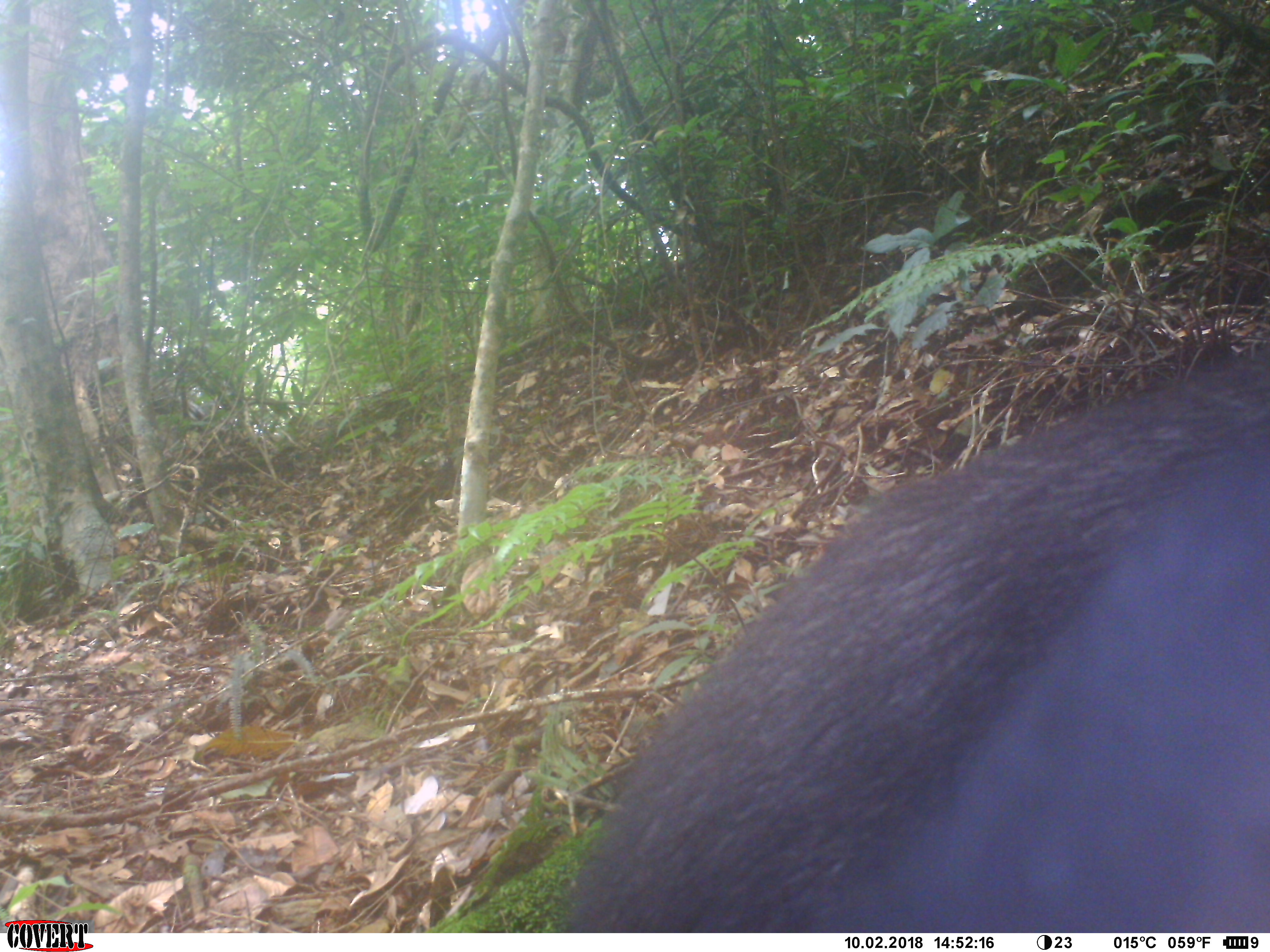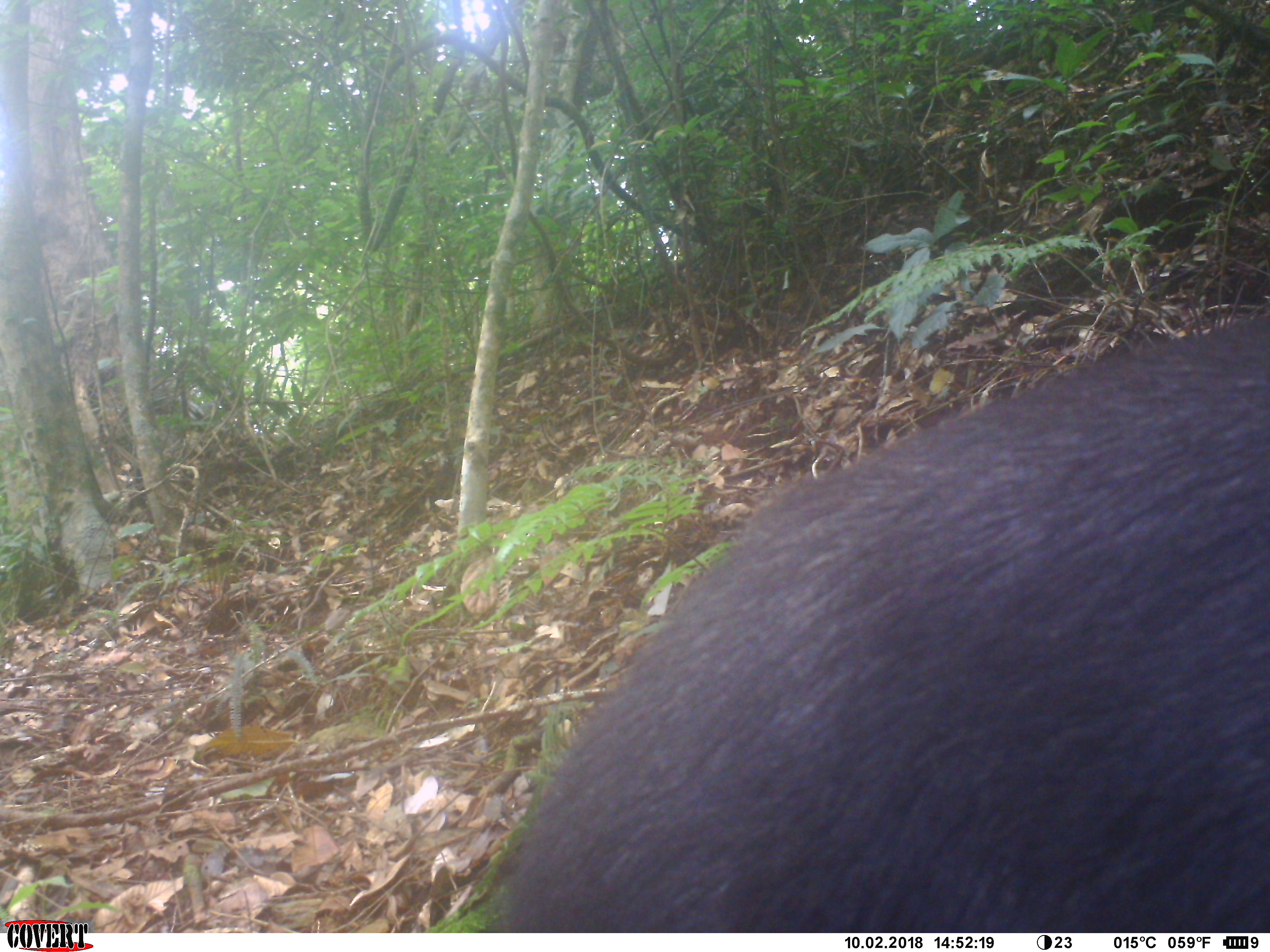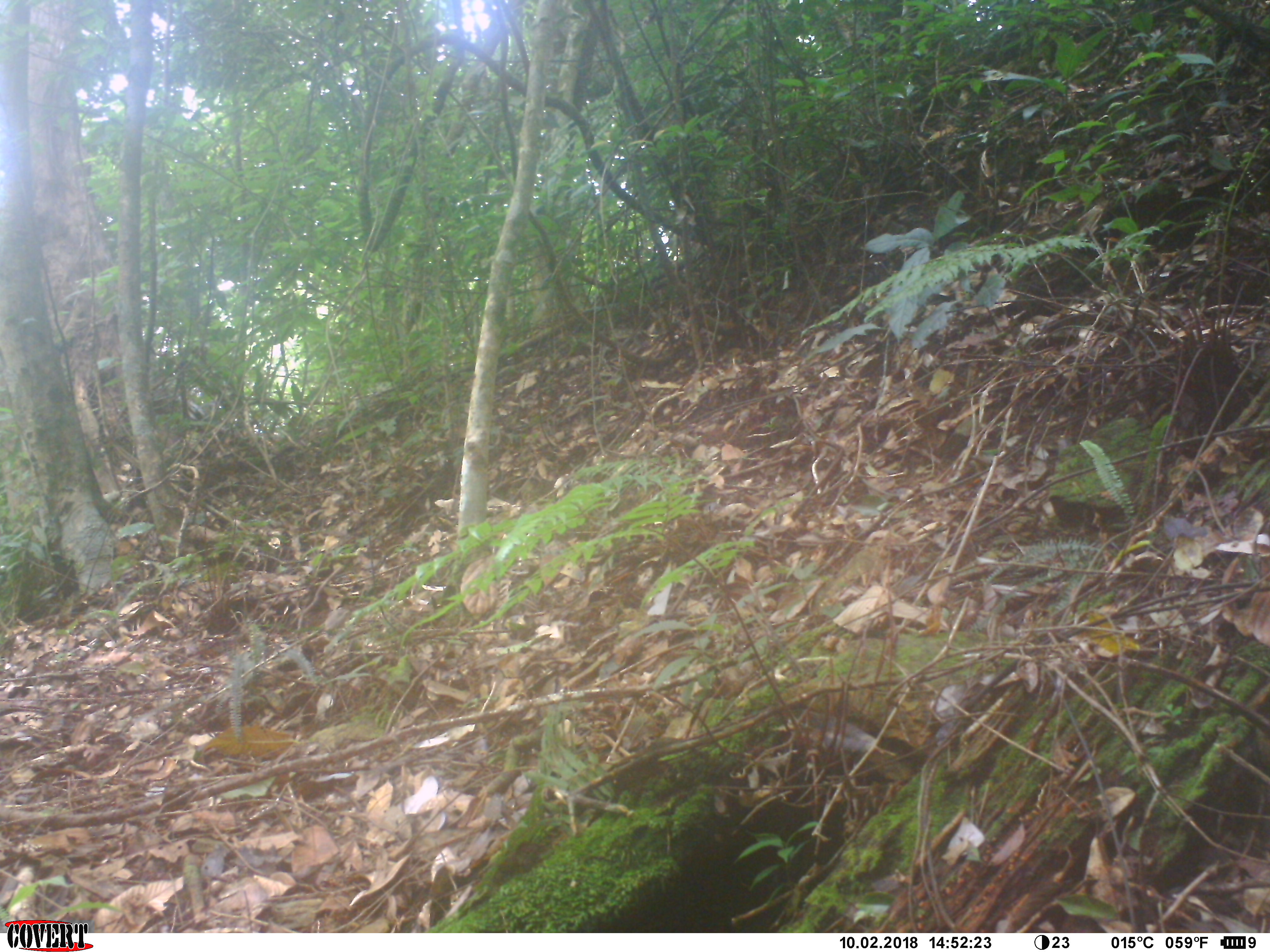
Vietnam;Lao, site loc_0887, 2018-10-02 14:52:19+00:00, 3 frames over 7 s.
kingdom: Animalia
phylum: Chordata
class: Mammalia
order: Artiodactyla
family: Bovidae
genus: Capricornis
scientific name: Capricornis sumatraensis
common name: chinese serow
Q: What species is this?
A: Chinese serow (Capricornis sumatraensis).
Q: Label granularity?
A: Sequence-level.